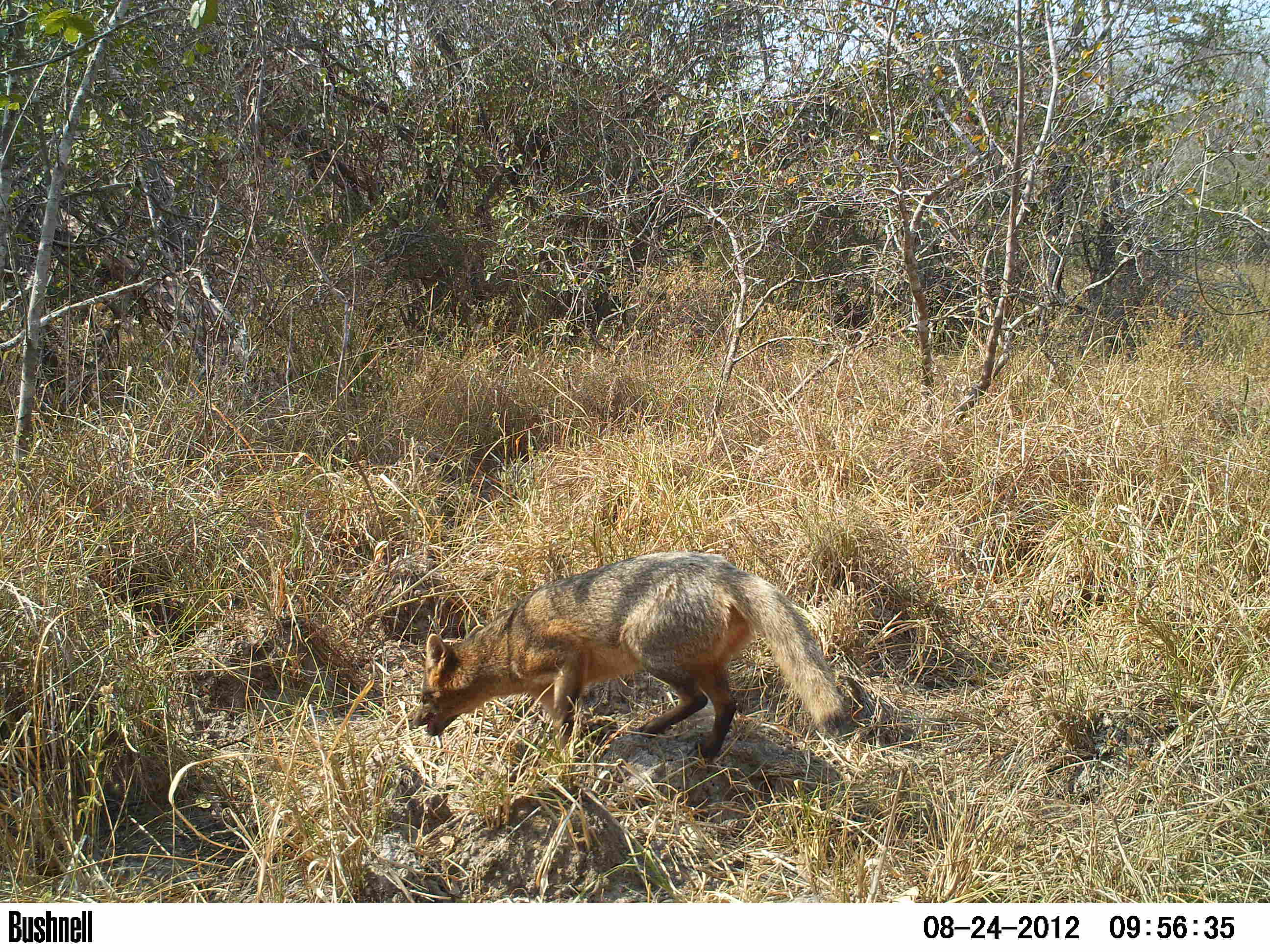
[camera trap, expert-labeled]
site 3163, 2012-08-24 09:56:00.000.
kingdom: Animalia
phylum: Chordata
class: Mammalia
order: Carnivora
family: Canidae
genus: Cerdocyon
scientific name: Cerdocyon thous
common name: crab-eating fox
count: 1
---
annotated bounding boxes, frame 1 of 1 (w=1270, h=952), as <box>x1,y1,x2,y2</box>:
cerdocyon thous: <box>410,547,845,757</box>